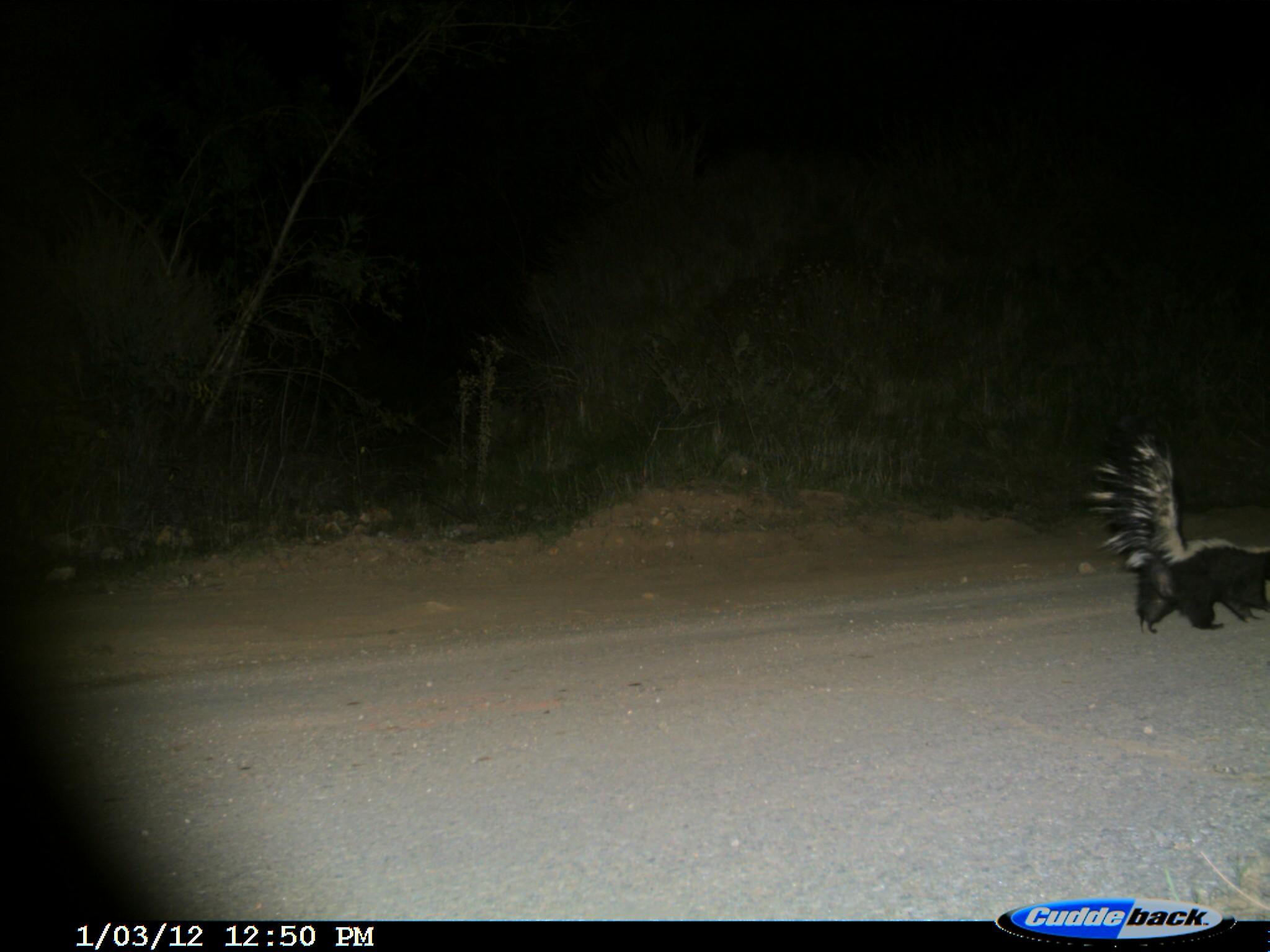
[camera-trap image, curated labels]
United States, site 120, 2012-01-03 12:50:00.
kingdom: Animalia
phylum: Chordata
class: Mammalia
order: Carnivora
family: Mephitidae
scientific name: Mephitidae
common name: skunk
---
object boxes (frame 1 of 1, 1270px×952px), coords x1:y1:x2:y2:
skunk: 1102:425:1267:643